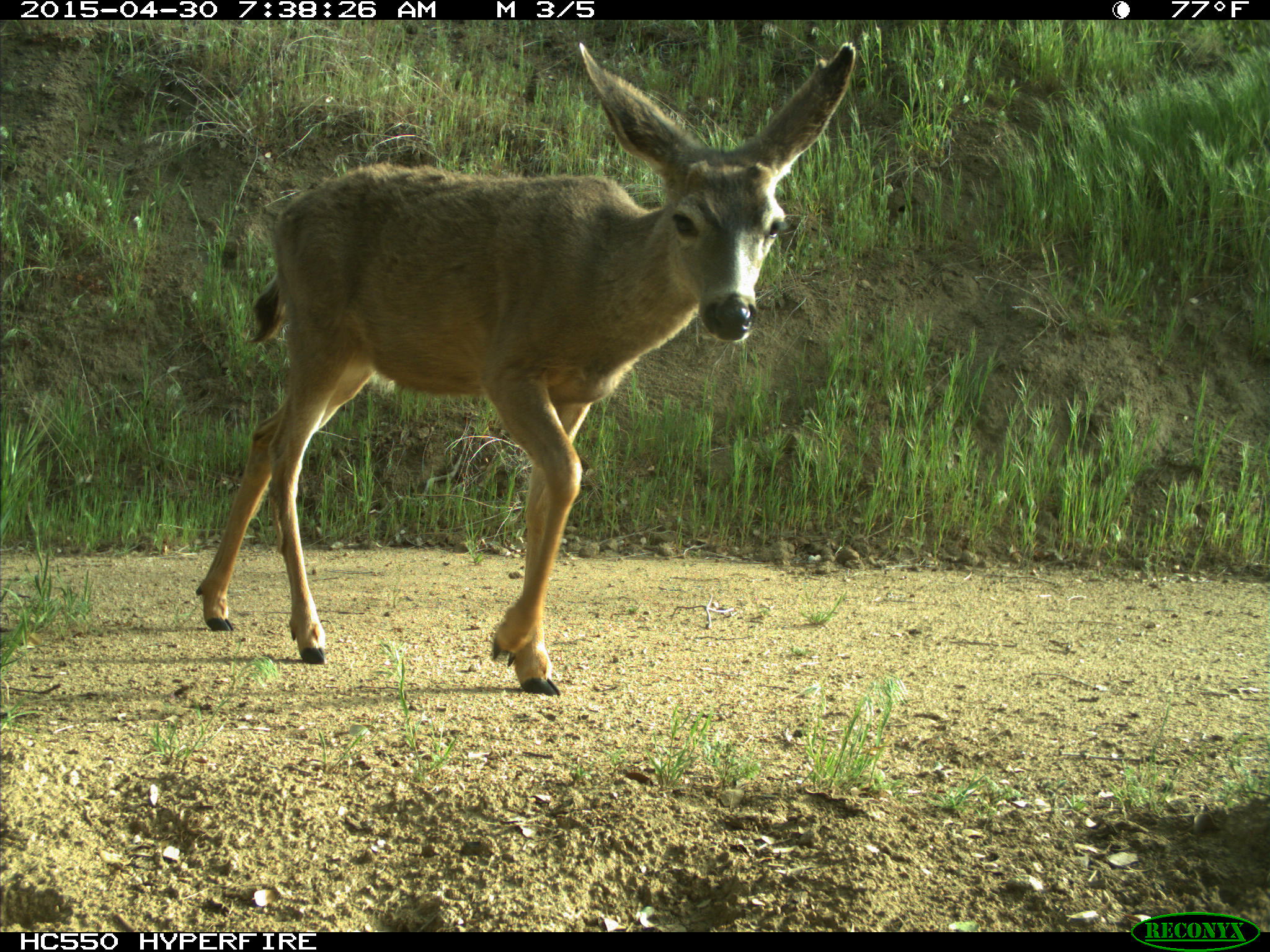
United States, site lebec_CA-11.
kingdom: Animalia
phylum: Chordata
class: Mammalia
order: Artiodactyla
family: Cervidae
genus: Odocoileus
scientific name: Odocoileus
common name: deer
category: unidentified deer